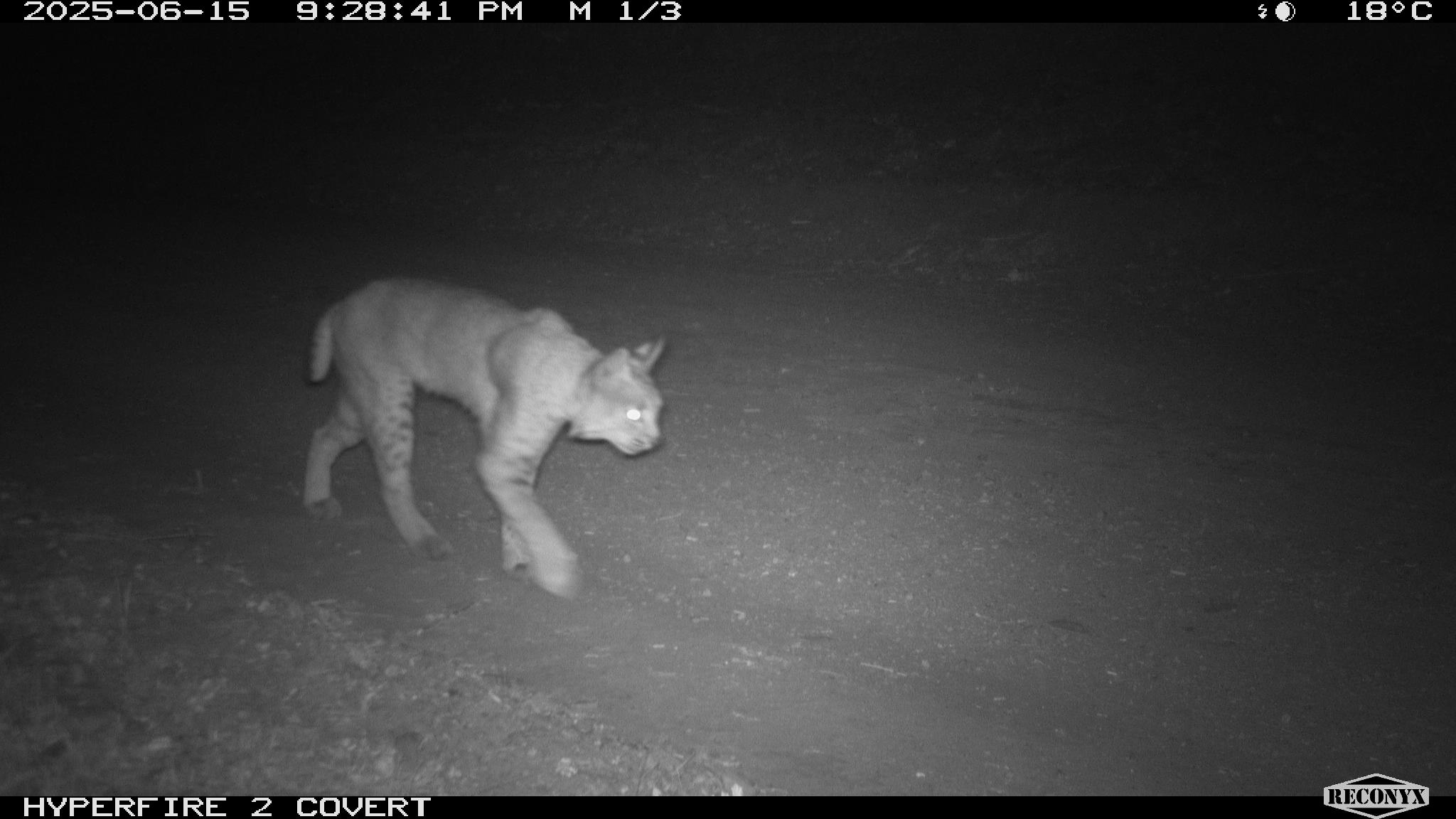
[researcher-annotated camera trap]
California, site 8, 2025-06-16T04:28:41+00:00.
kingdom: Animalia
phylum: Chordata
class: Mammalia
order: Carnivora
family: Felidae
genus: Lynx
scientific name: Lynx rufus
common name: bobcat